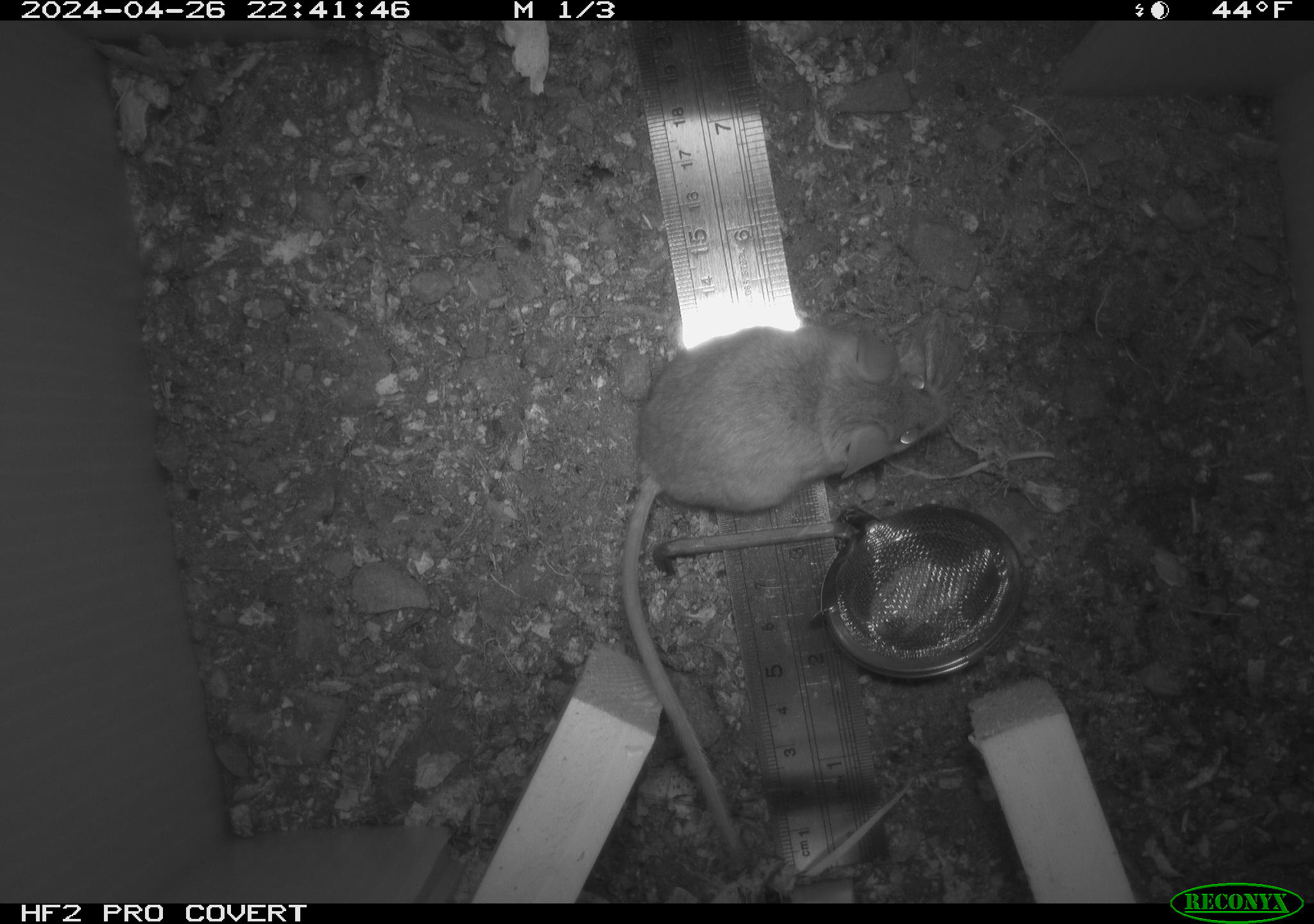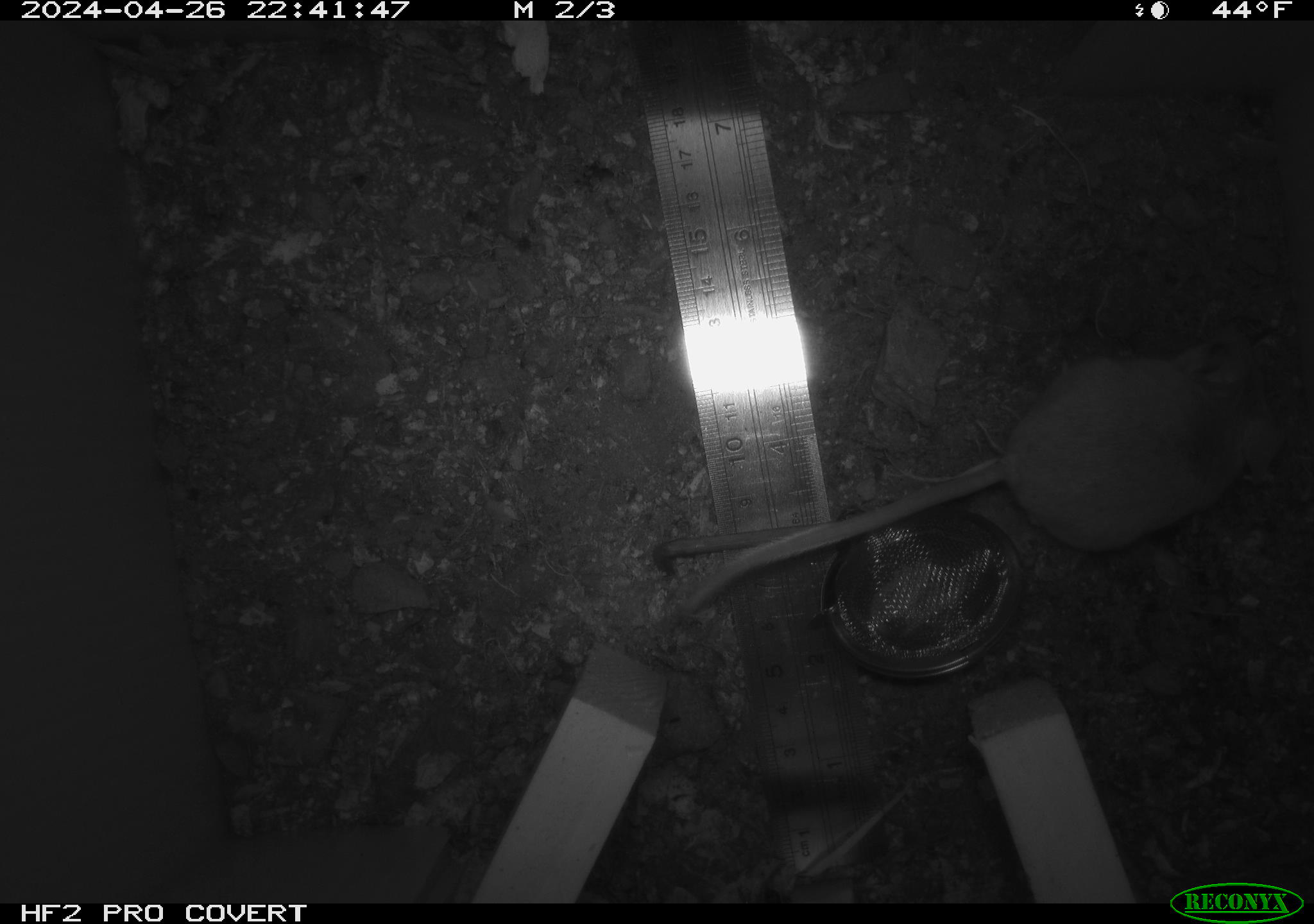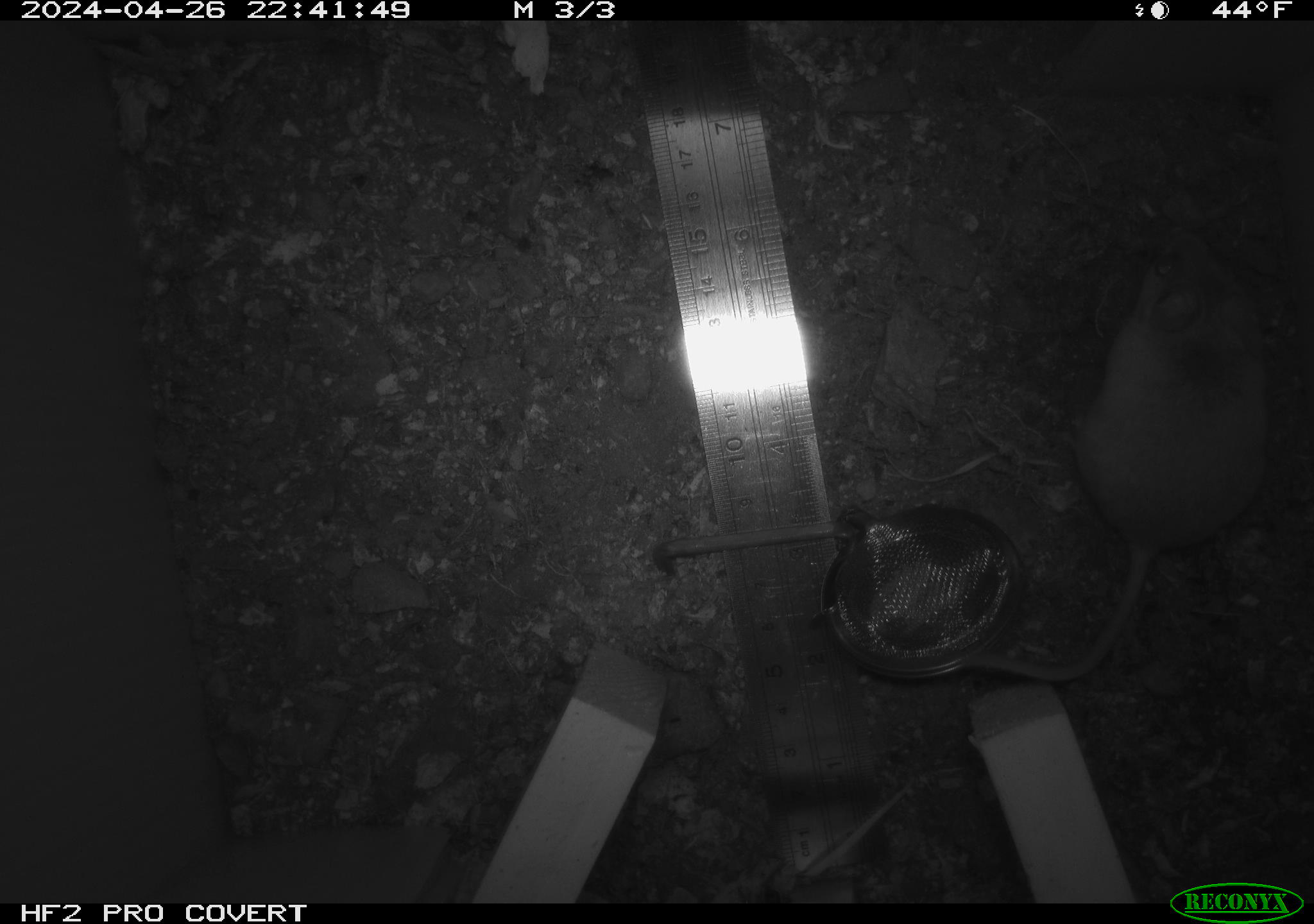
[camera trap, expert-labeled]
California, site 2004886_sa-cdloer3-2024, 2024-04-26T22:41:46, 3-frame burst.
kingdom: Animalia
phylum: Chordata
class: Mammalia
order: Rodentia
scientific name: Rodentia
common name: mouse species